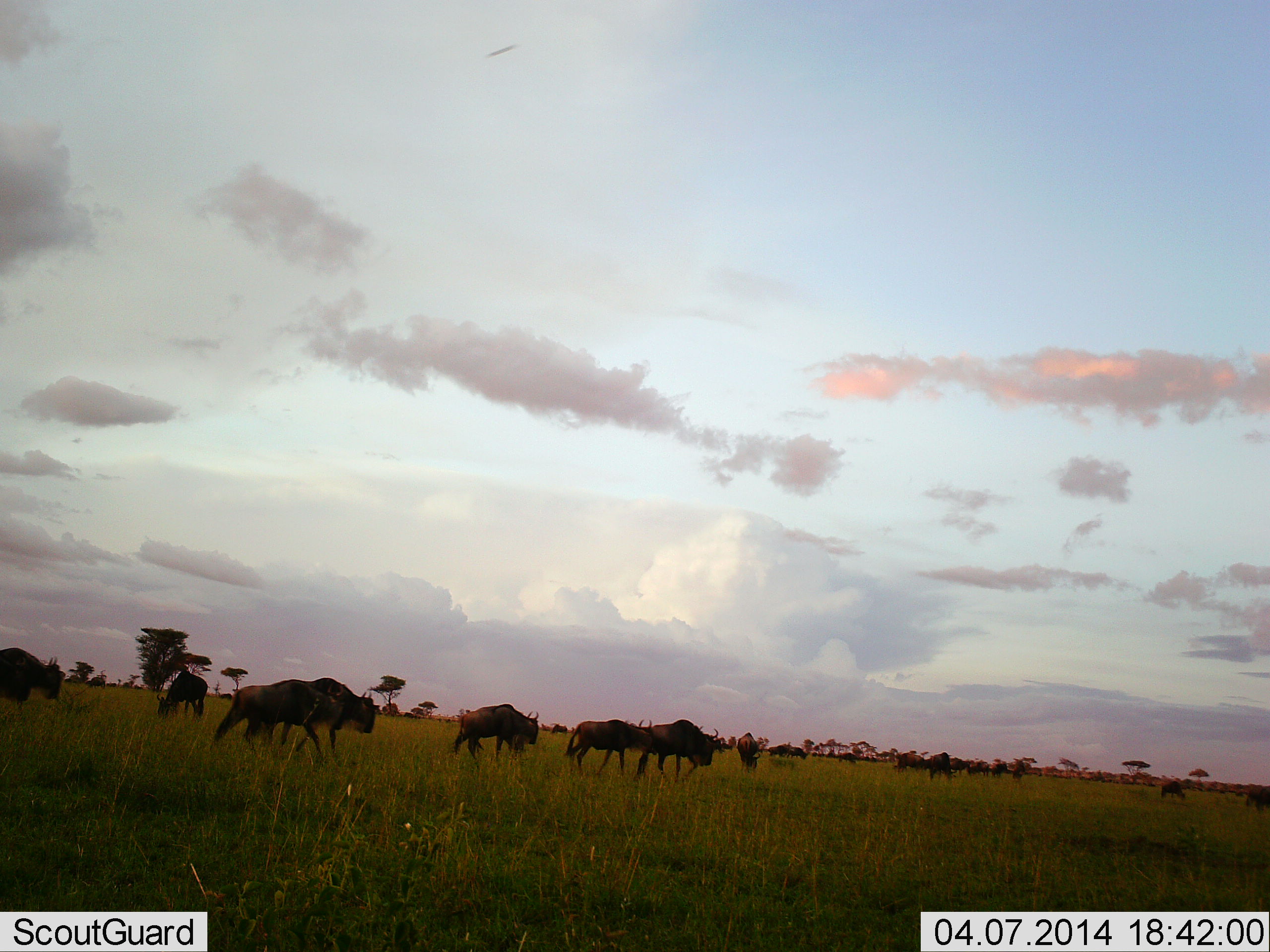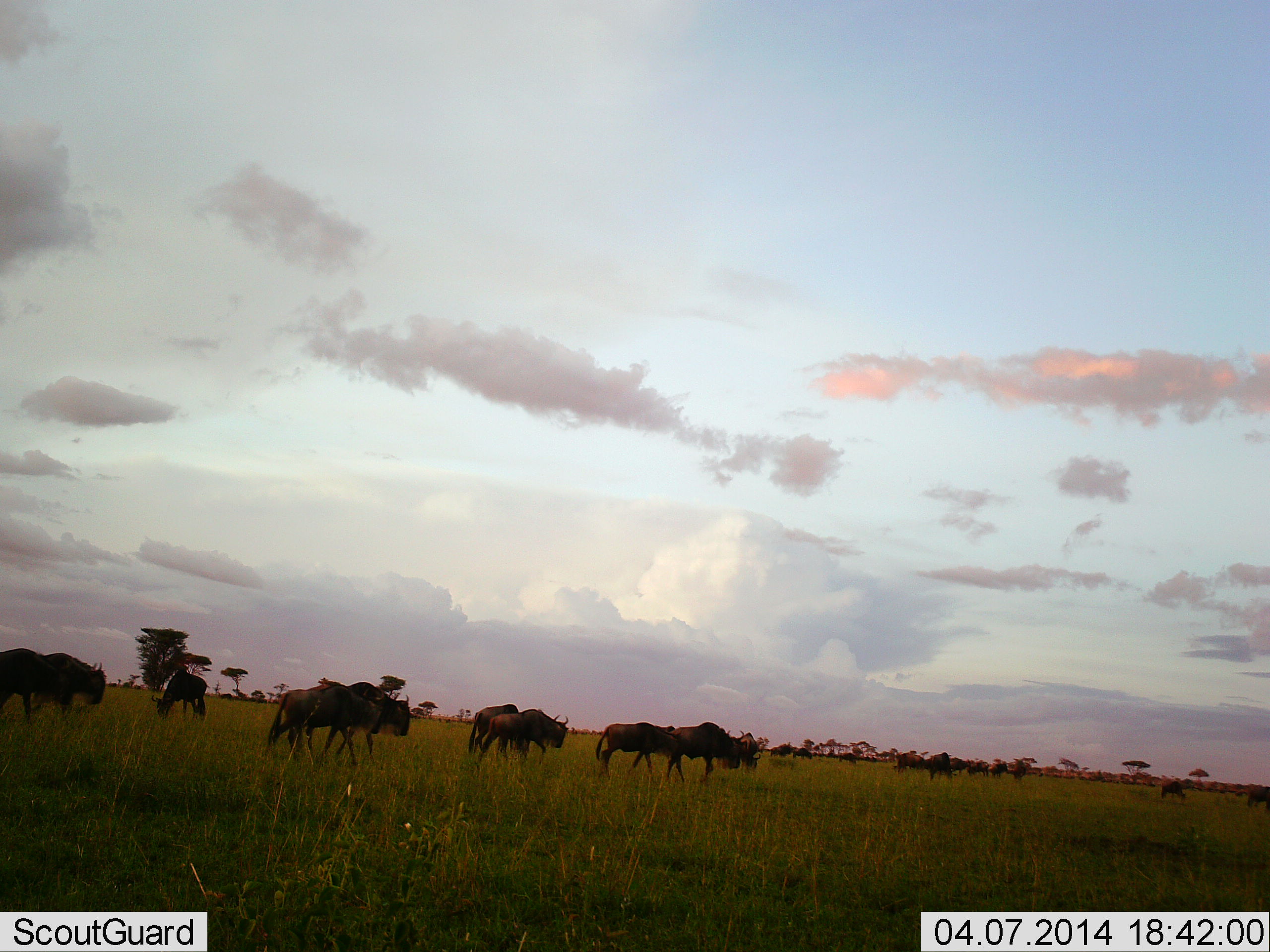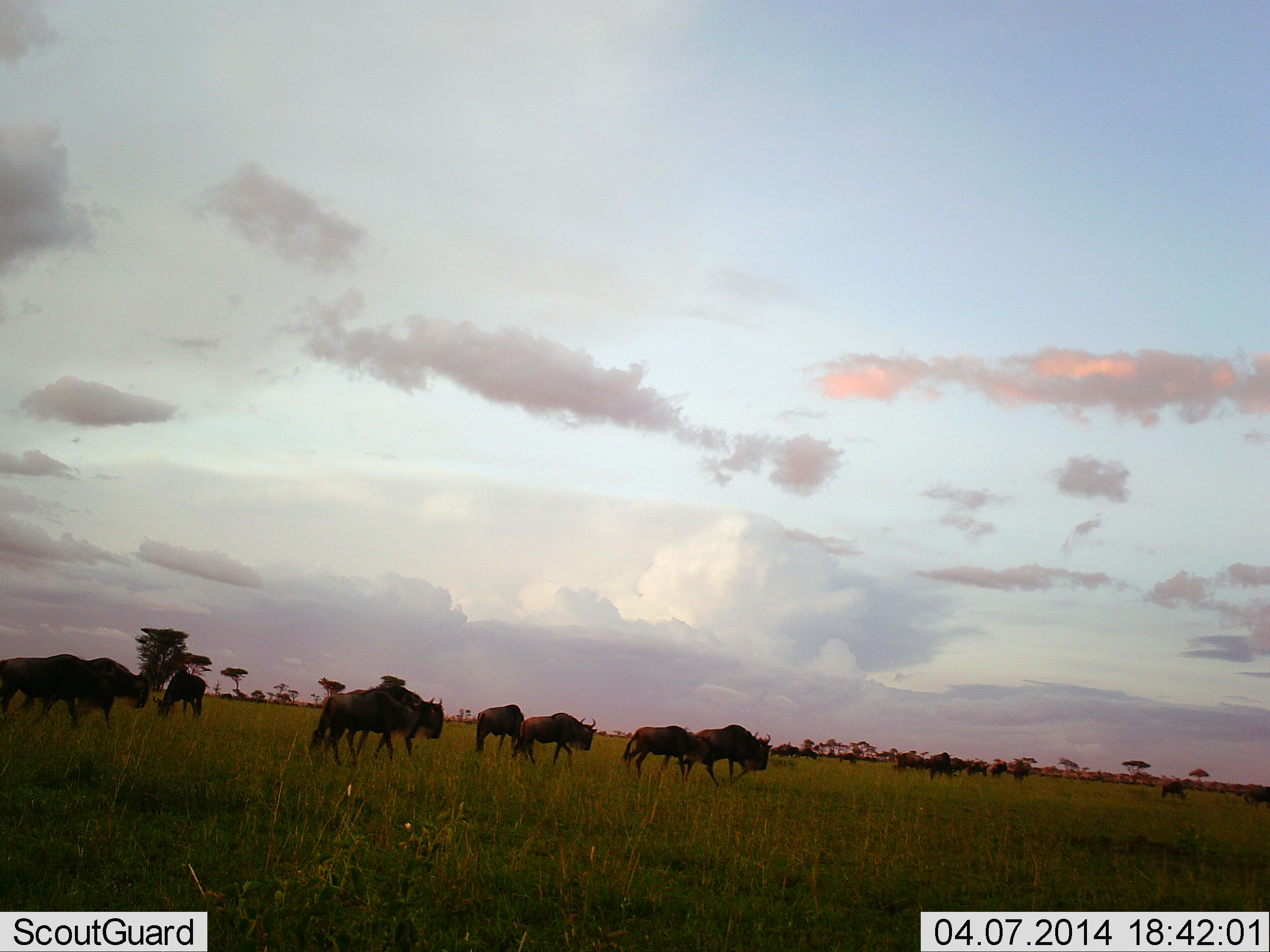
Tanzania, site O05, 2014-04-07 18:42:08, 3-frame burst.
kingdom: Animalia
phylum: Chordata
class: Mammalia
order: Artiodactyla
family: Bovidae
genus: Connochaetes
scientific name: Connochaetes taurinus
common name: blue wildebeest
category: wildebeest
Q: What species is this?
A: Wildebeest (blue wildebeest) (Connochaetes taurinus).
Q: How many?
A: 11-50.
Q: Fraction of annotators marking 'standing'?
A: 20%.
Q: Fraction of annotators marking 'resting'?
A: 0%.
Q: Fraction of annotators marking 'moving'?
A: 100%.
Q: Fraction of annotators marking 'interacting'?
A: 0%.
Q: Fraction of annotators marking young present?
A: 0%.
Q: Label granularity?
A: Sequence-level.